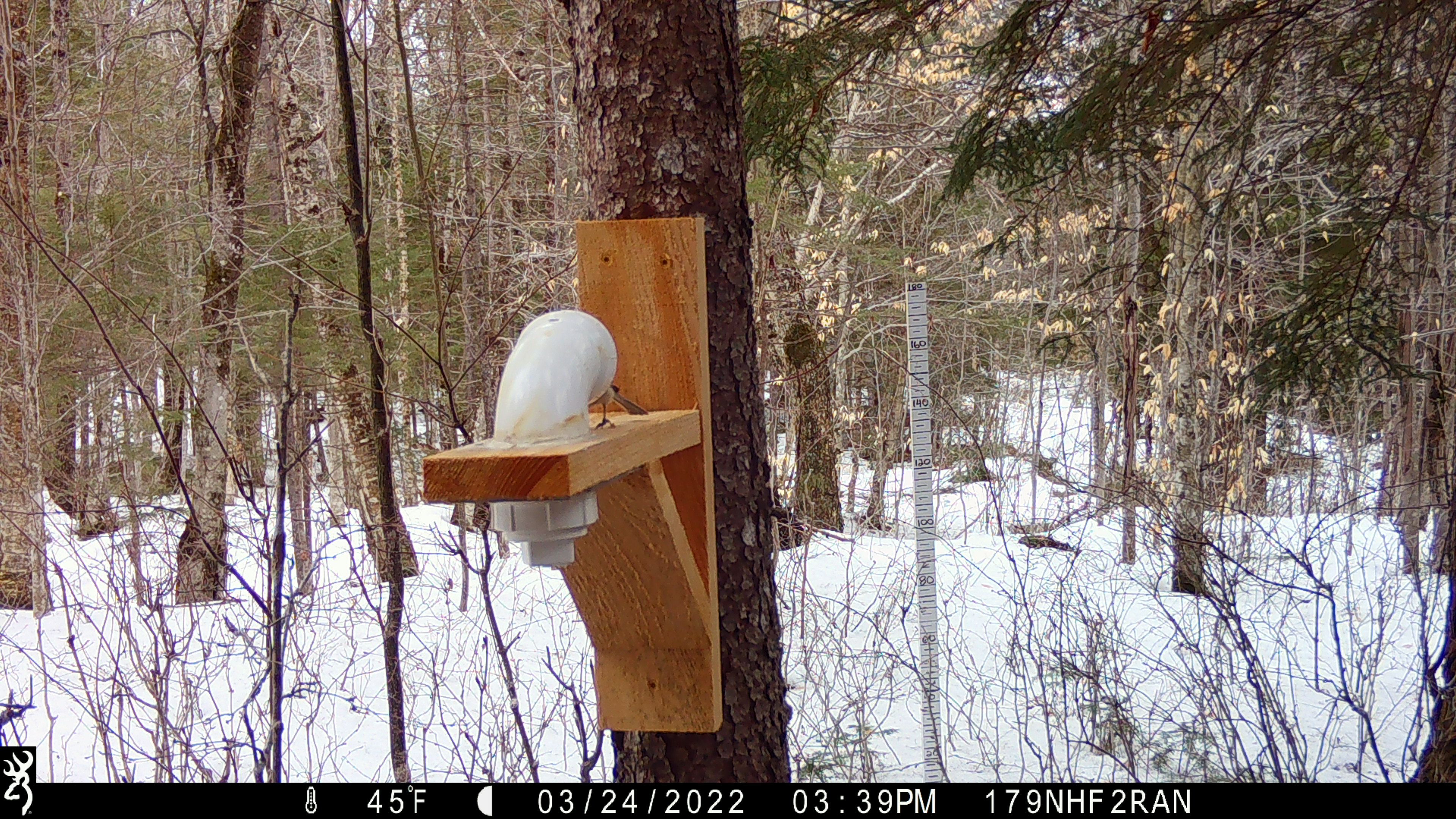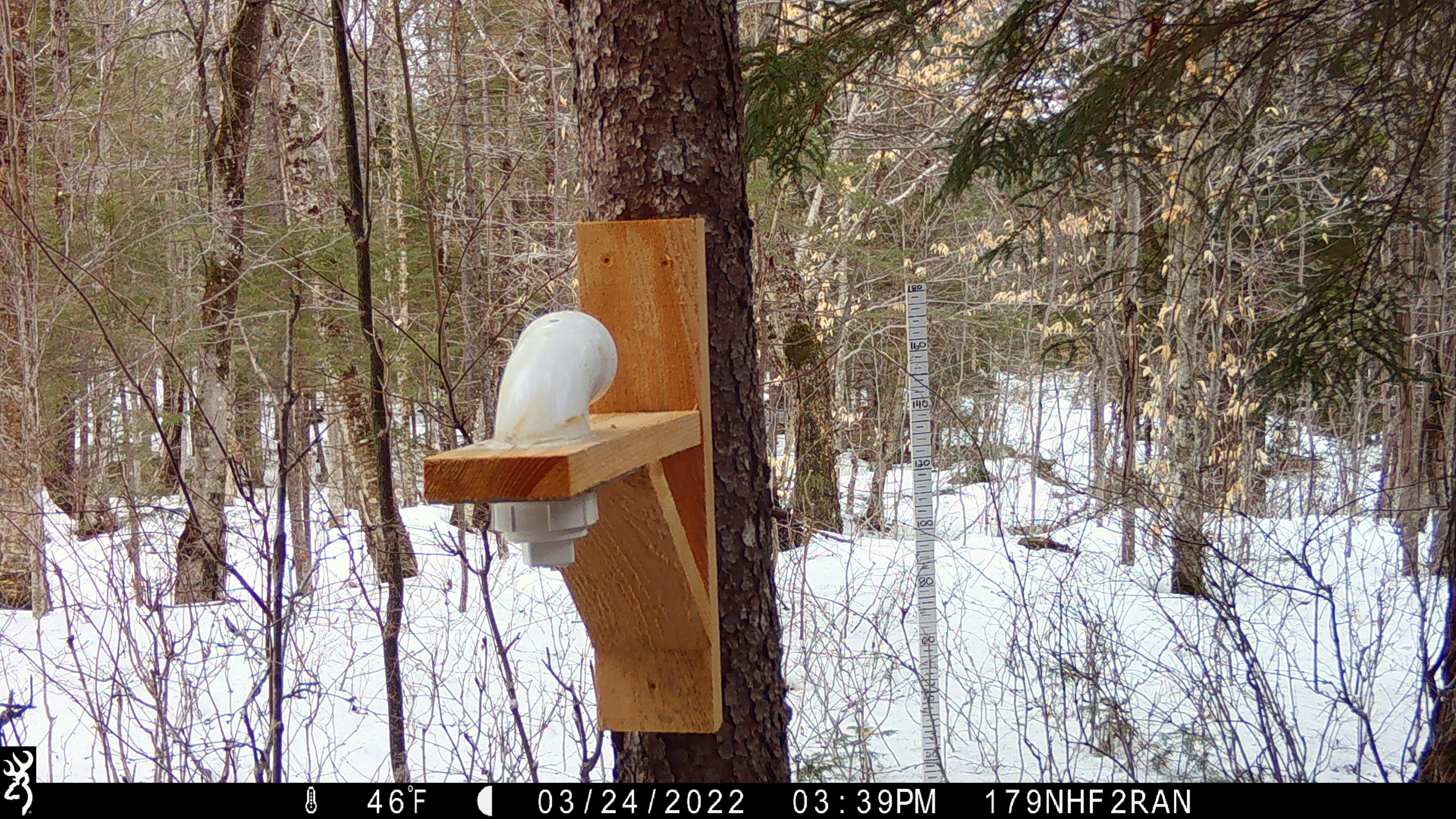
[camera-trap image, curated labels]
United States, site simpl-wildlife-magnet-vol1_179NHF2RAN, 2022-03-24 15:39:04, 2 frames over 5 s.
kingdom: Animalia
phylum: Chordata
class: Aves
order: Passeriformes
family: Paridae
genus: Poecile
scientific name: Poecile atricapillus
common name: black-capped chickadee